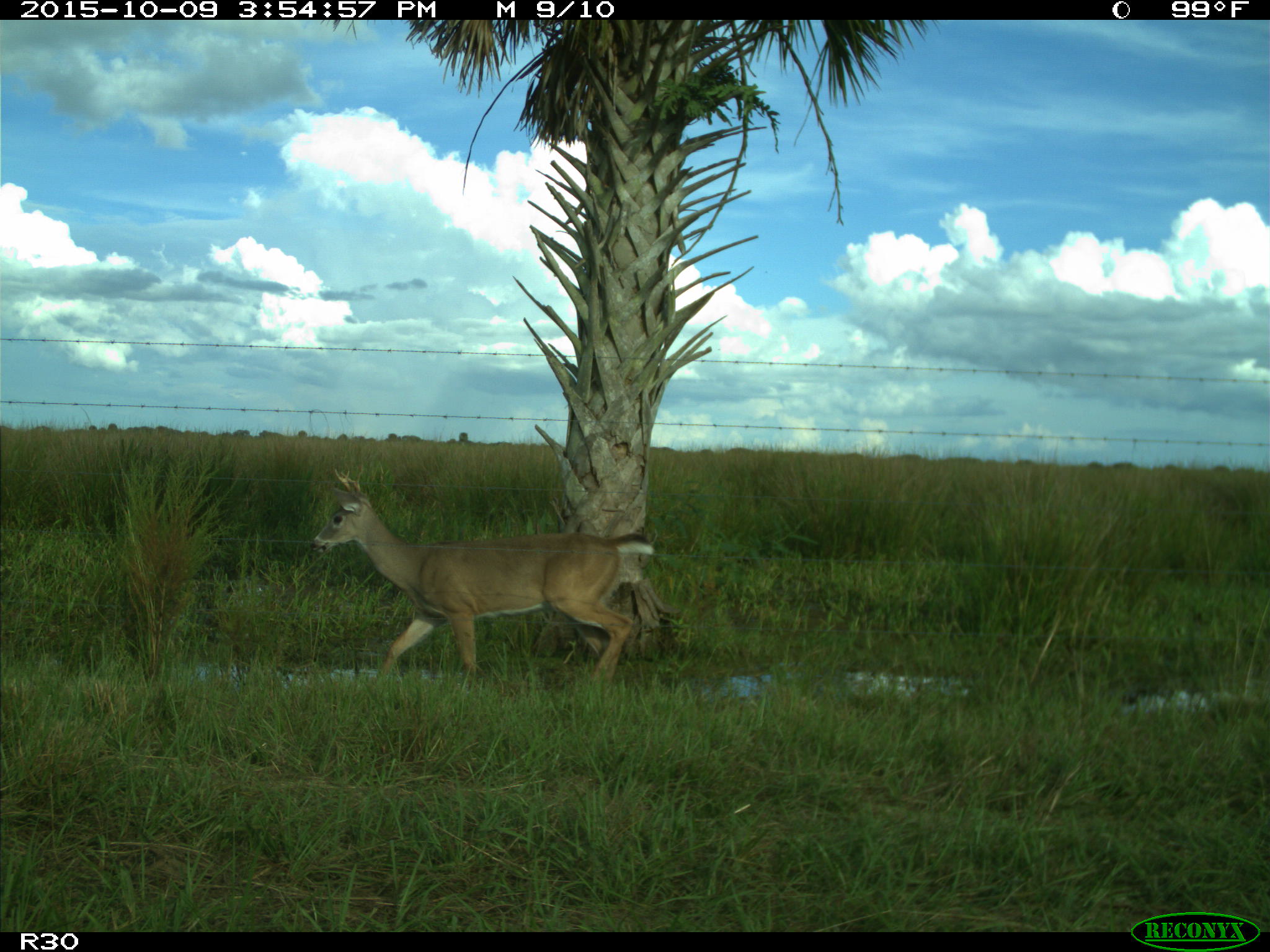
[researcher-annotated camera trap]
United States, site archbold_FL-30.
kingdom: Animalia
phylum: Chordata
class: Mammalia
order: Artiodactyla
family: Cervidae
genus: Odocoileus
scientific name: Odocoileus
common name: deer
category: unidentified deer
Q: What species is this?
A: Unidentified deer (deer) (Odocoileus).